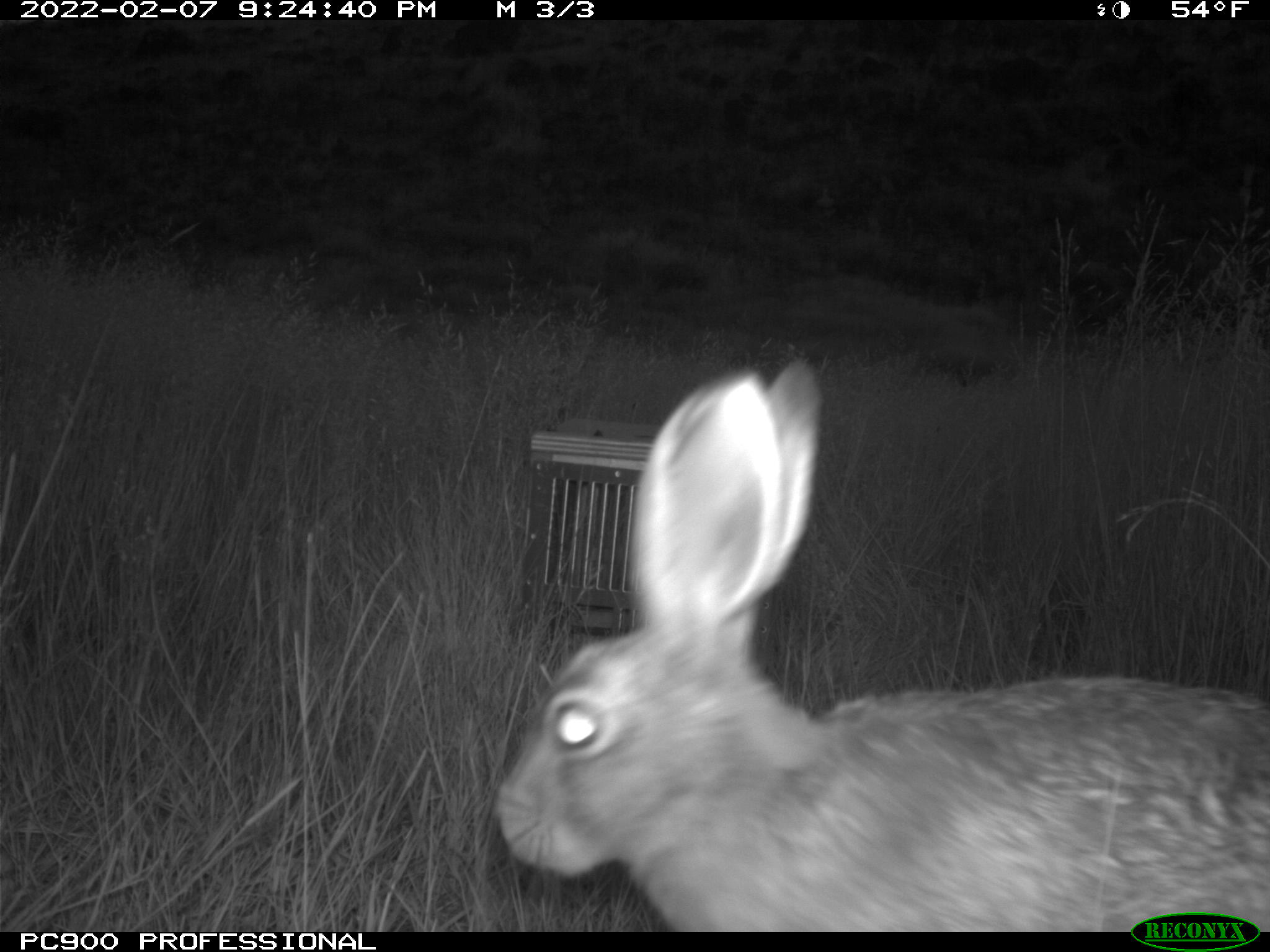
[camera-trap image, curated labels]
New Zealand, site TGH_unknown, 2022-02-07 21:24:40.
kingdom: Animalia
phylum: Chordata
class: Mammalia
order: Lagomorpha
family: Leporidae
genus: Lepus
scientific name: Lepus europaeus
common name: brown hare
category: hare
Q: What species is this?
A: Hare (brown hare) (Lepus europaeus).